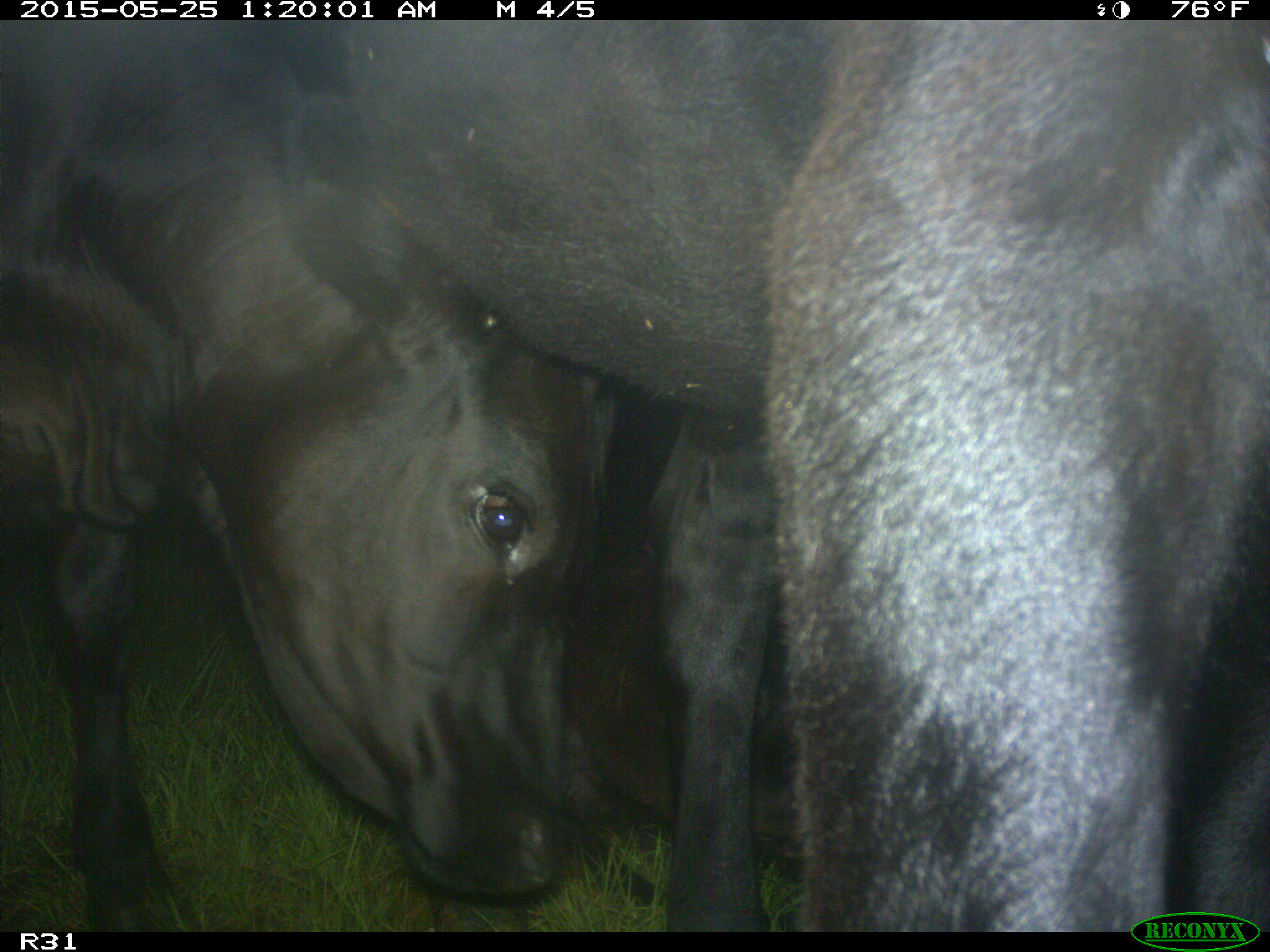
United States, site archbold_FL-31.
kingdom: Animalia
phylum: Chordata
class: Mammalia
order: Artiodactyla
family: Bovidae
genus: Bos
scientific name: Bos taurus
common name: domestic cow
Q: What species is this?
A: Bos taurus (domestic cow).